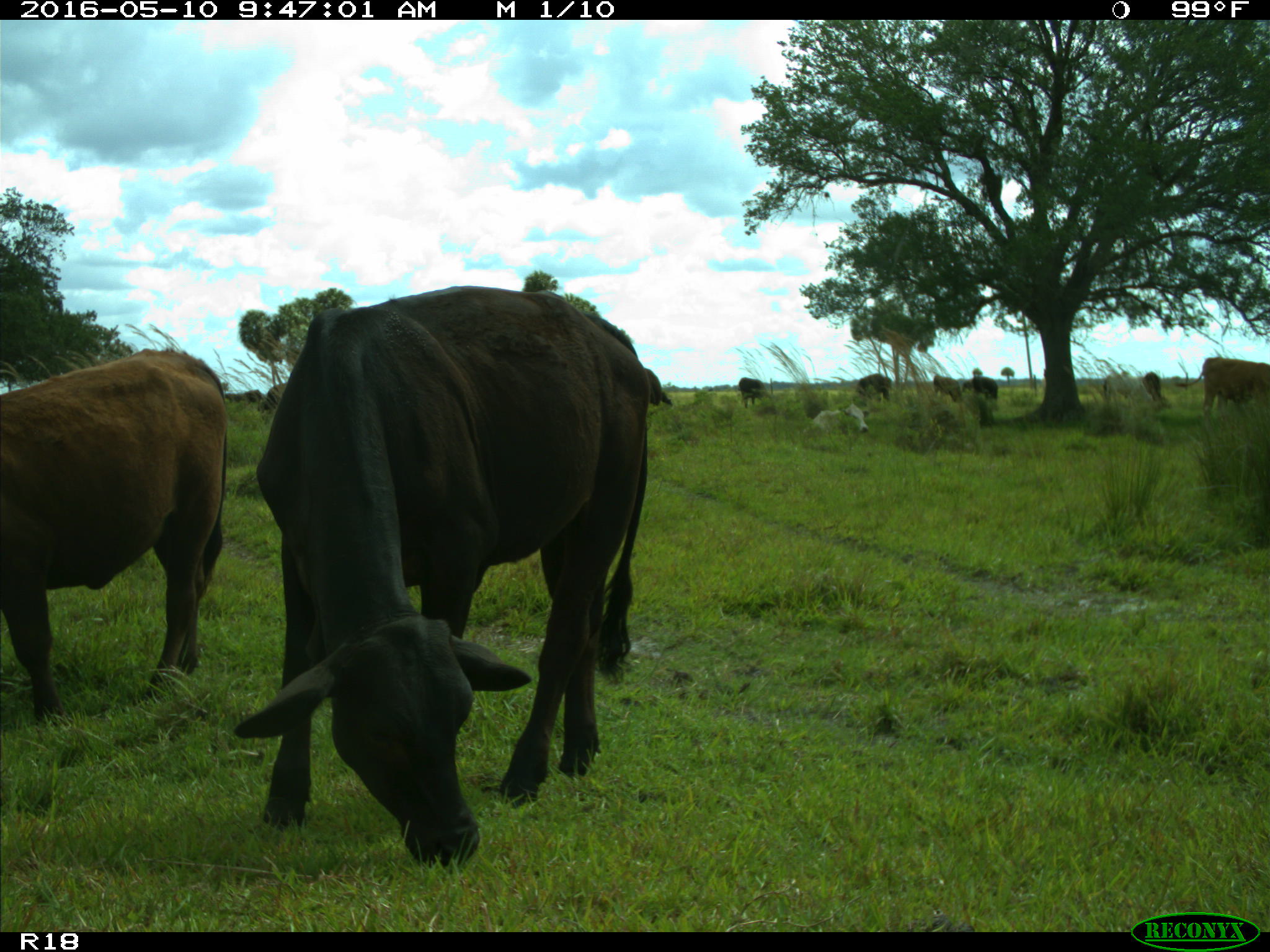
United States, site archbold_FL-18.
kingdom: Animalia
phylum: Chordata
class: Mammalia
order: Artiodactyla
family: Bovidae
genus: Bos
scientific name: Bos taurus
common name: domestic cow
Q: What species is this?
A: Bos taurus (domestic cow).